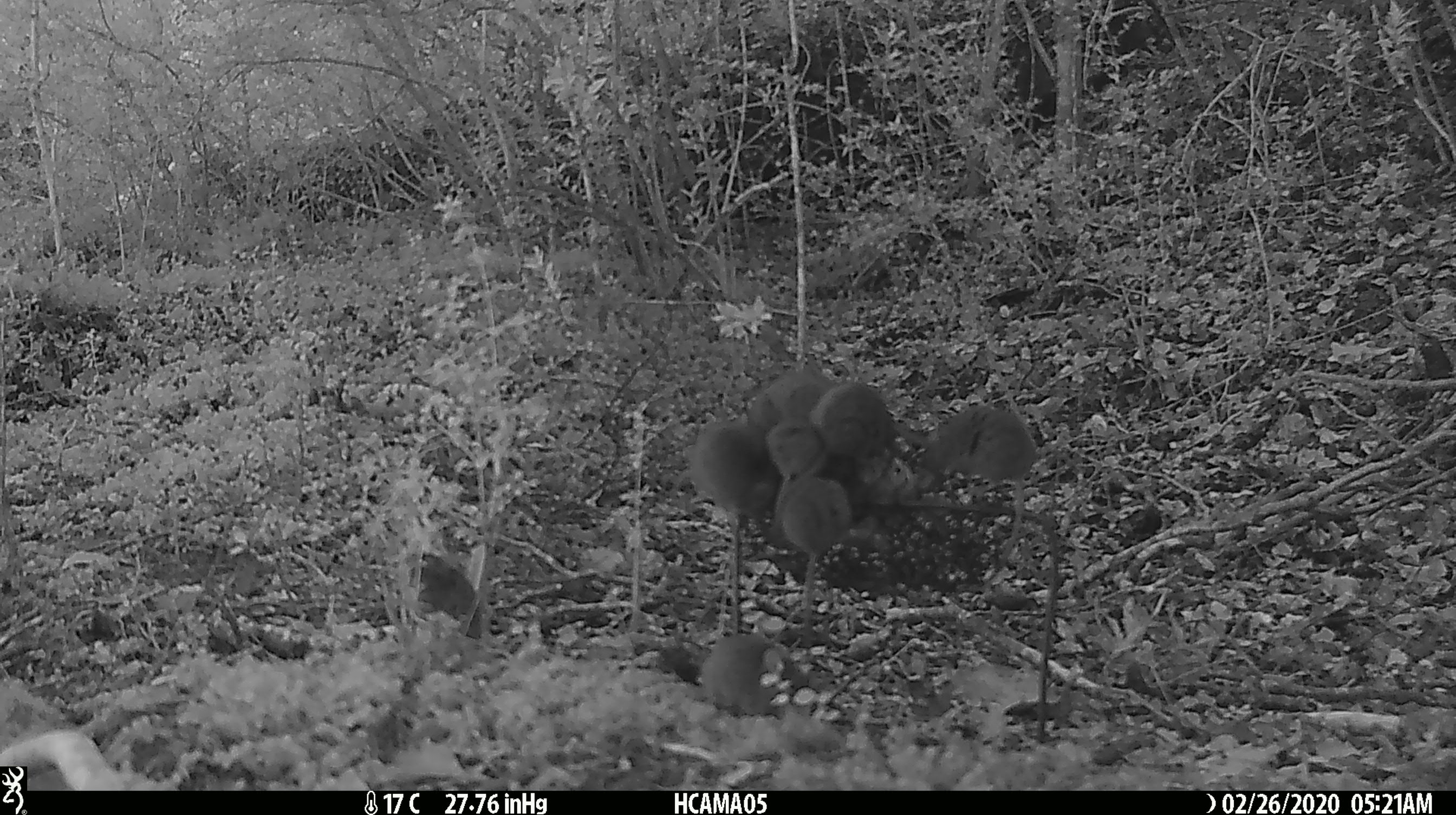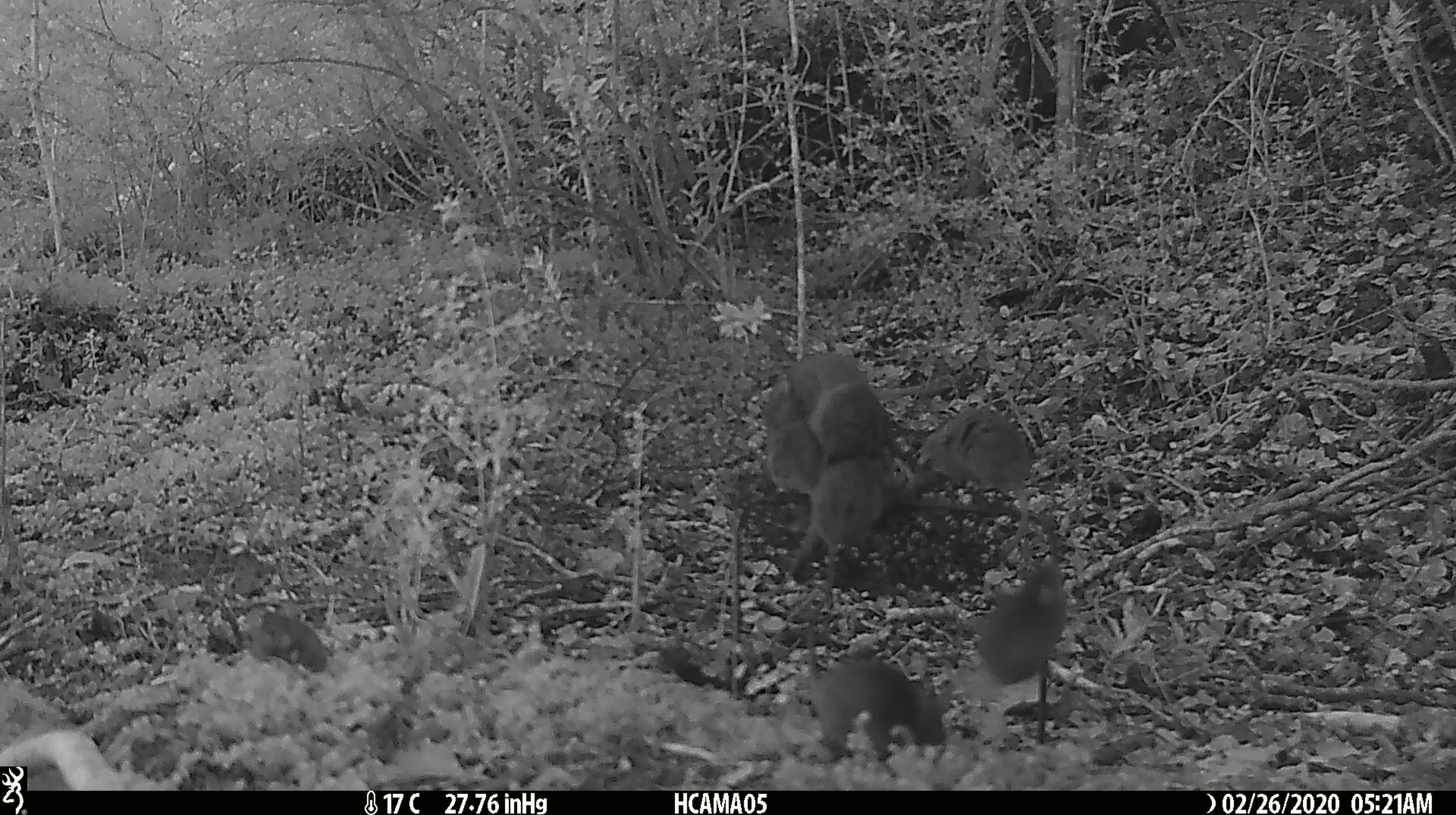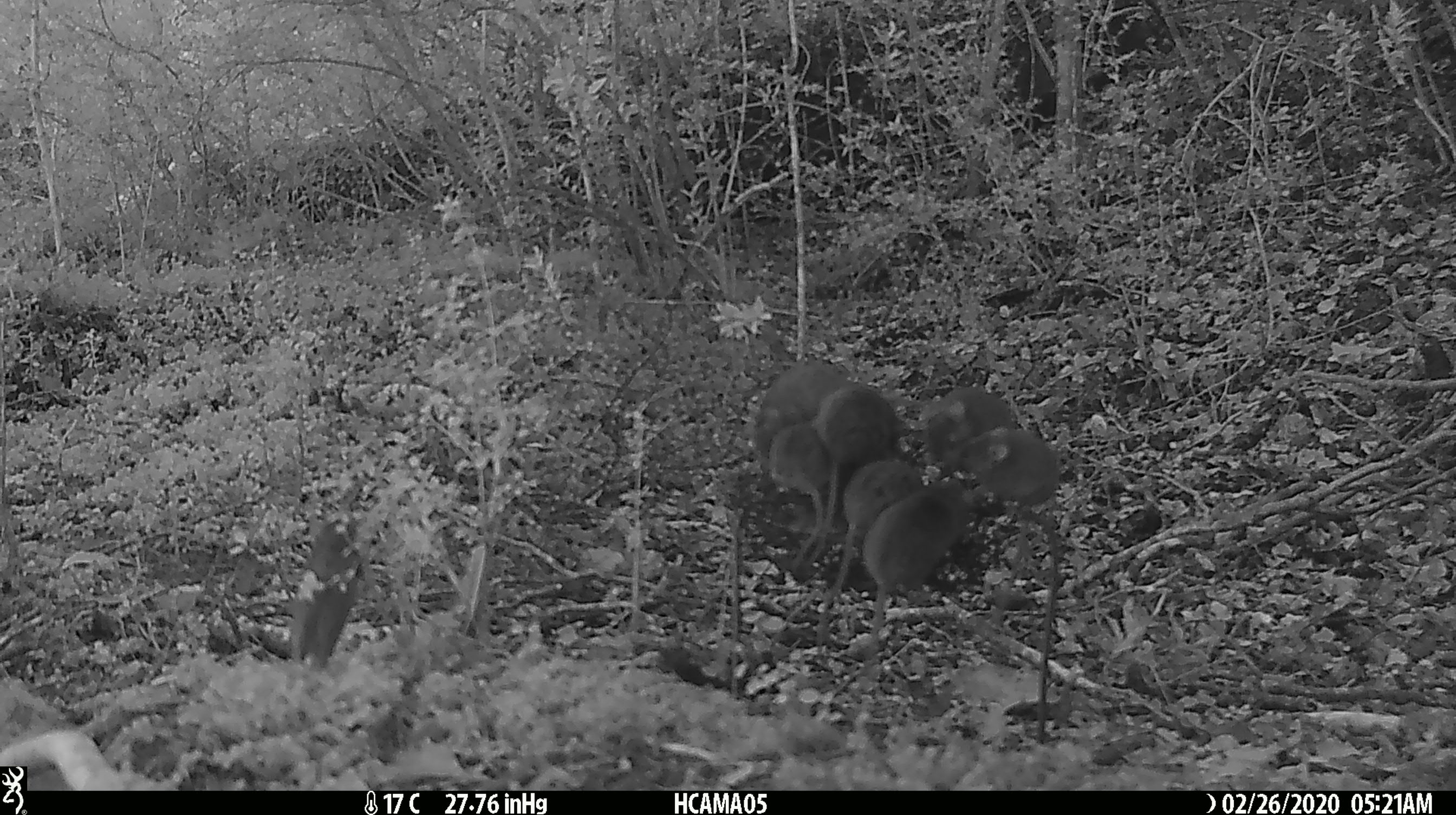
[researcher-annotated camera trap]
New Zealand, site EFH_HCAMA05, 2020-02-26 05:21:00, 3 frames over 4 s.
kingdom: Animalia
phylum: Chordata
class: Mammalia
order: Rodentia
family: Muridae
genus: Mus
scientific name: Mus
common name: mouse